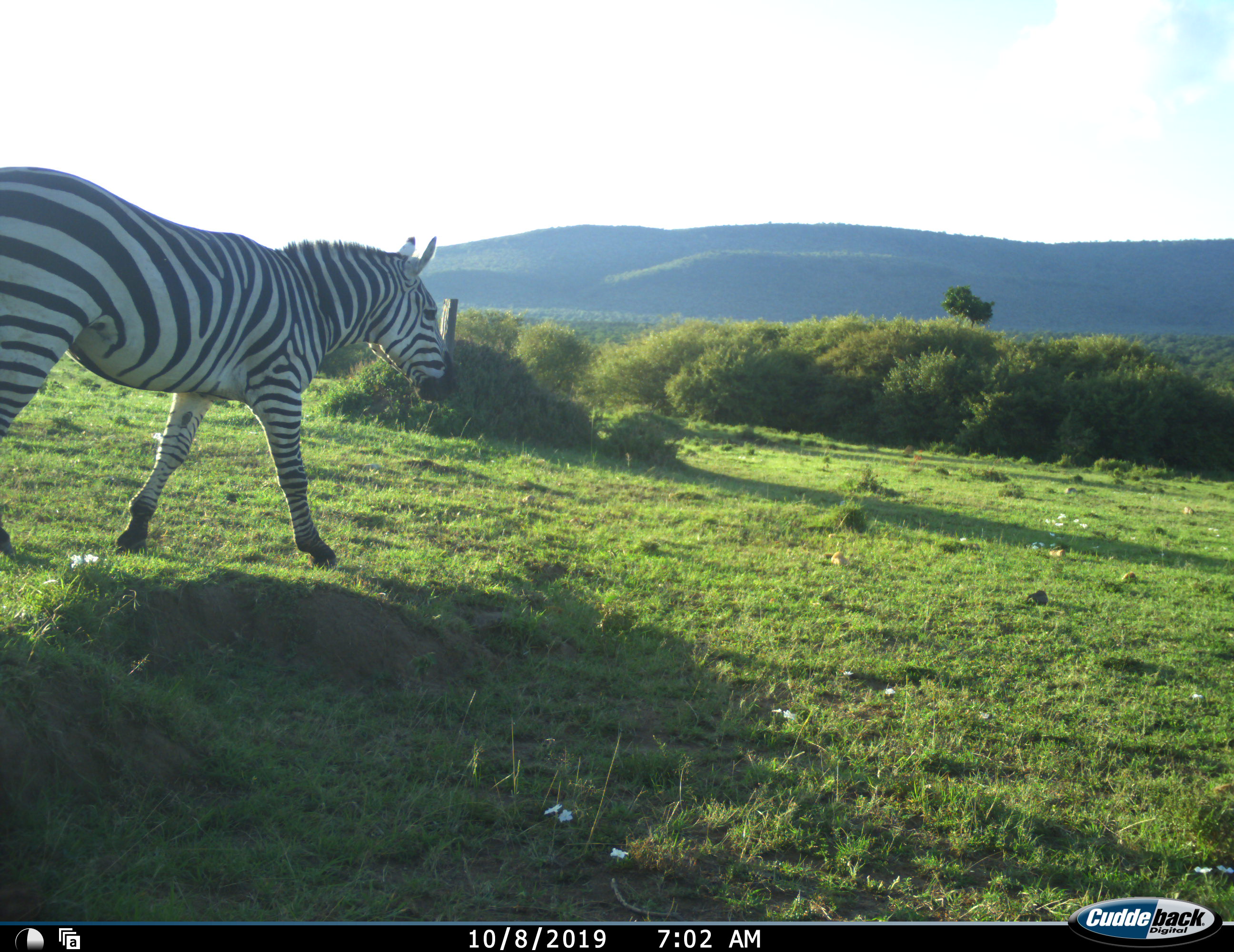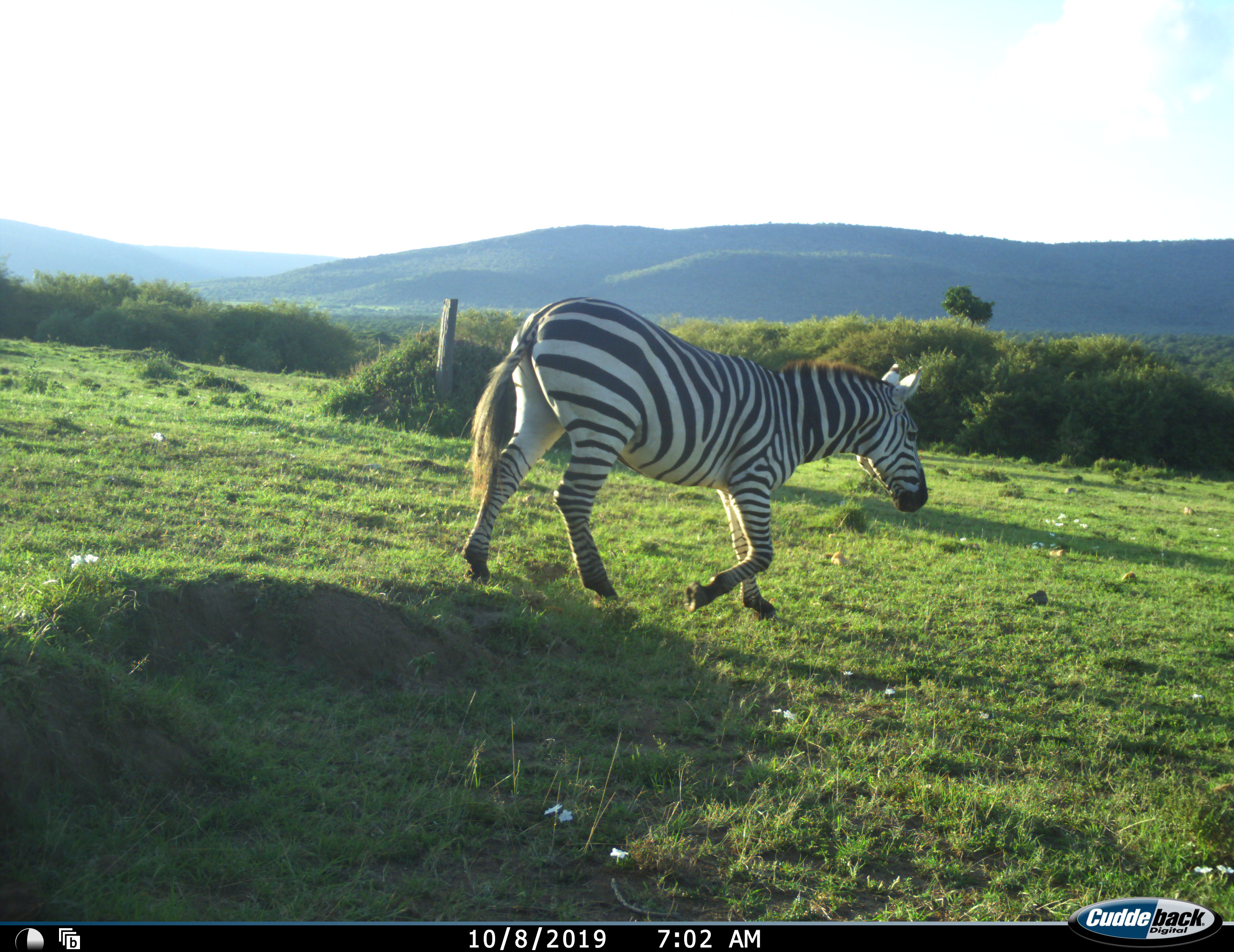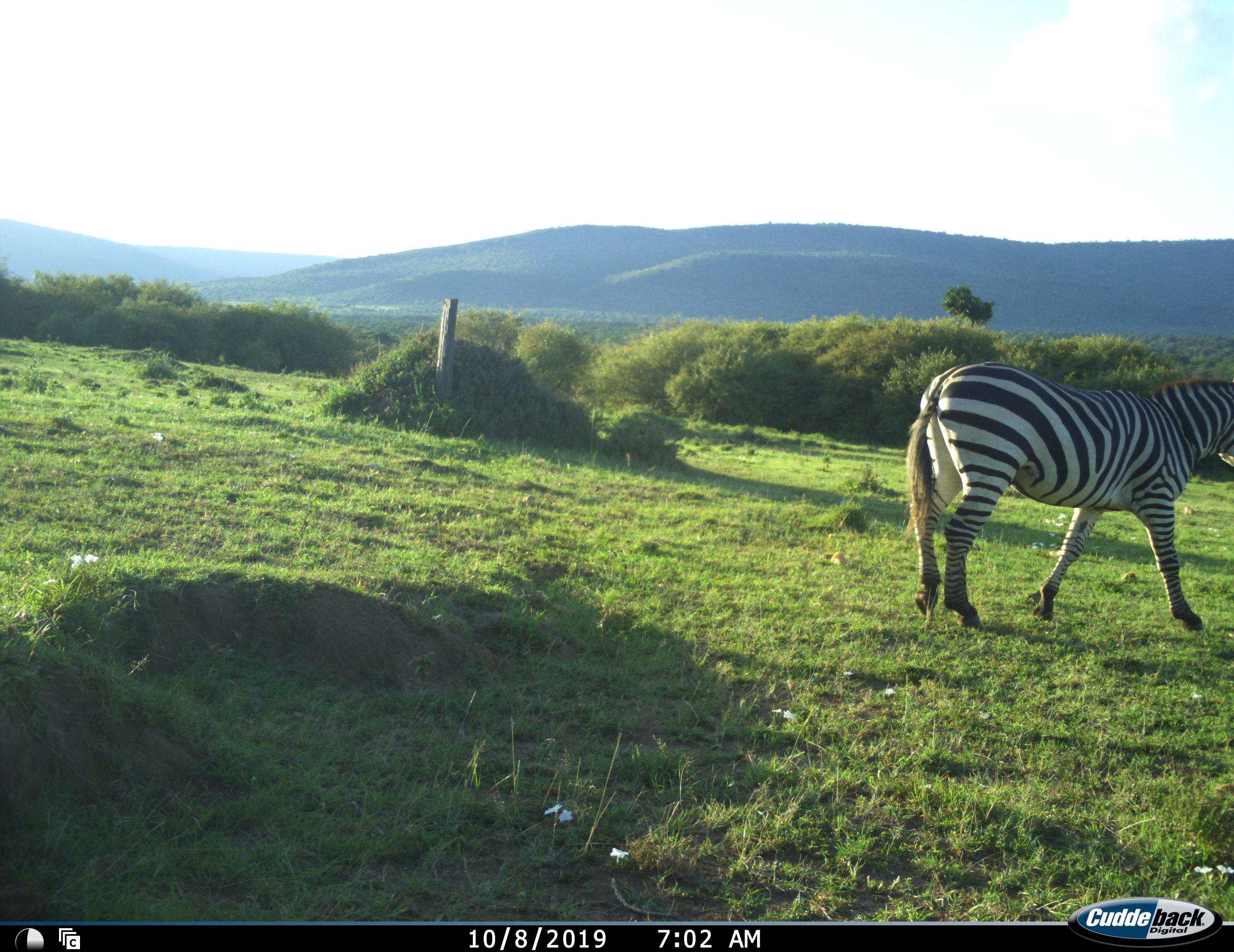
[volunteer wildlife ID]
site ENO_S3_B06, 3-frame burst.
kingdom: Animalia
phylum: Chordata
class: Mammalia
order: Perissodactyla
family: Equidae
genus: Equus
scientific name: Equus quagga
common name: plains zebra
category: zebraplains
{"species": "zebraplains (plains zebra) (Equus quagga)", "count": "1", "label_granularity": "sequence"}